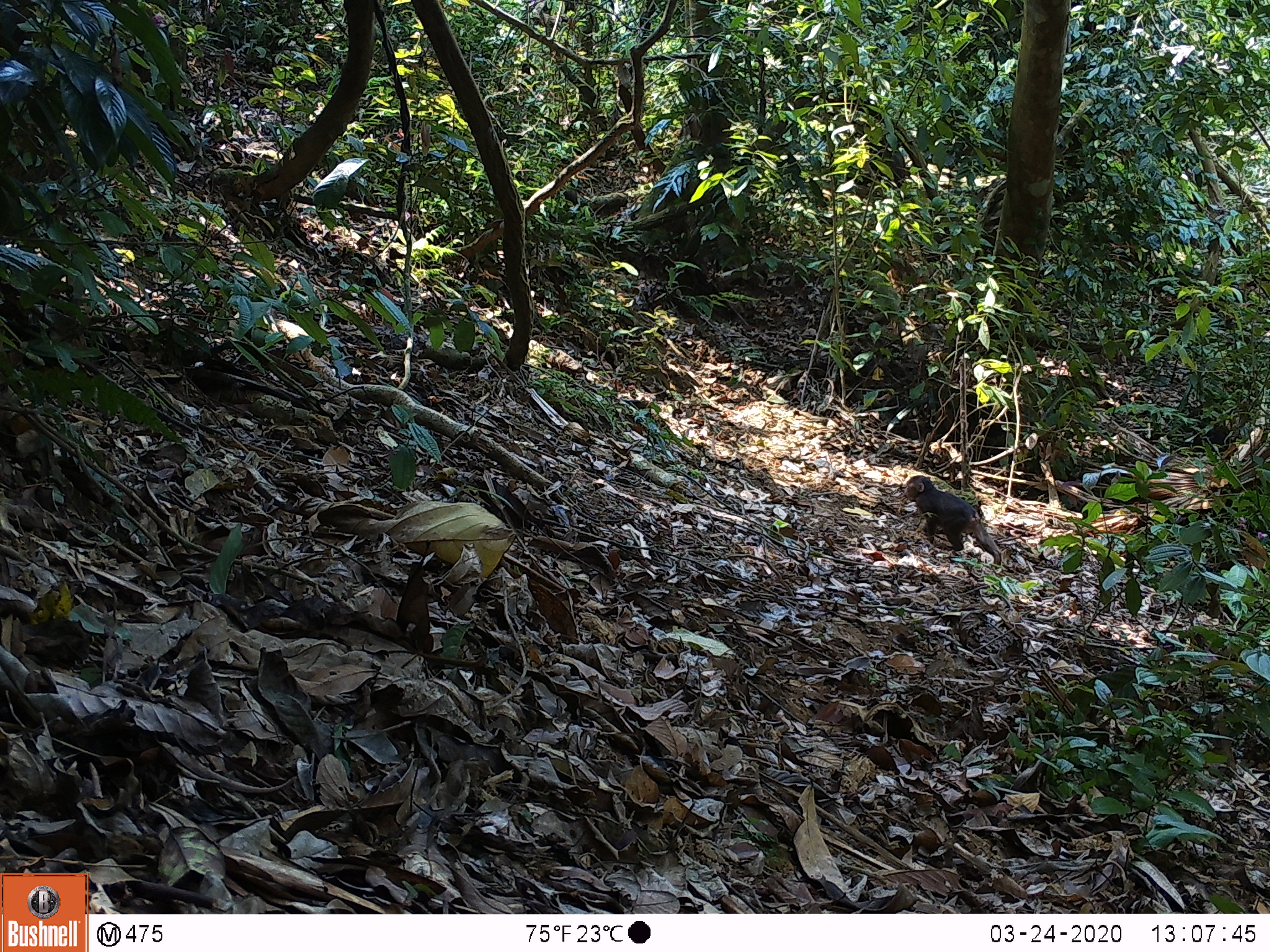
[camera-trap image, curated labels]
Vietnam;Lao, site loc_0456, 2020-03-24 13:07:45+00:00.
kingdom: Animalia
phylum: Chordata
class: Mammalia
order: Primates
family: Cercopithecidae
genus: Macaca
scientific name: Macaca arctoides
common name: stump-tailed macaque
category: stump tailed macaque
Stump tailed macaque (stump-tailed macaque) (Macaca arctoides). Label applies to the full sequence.